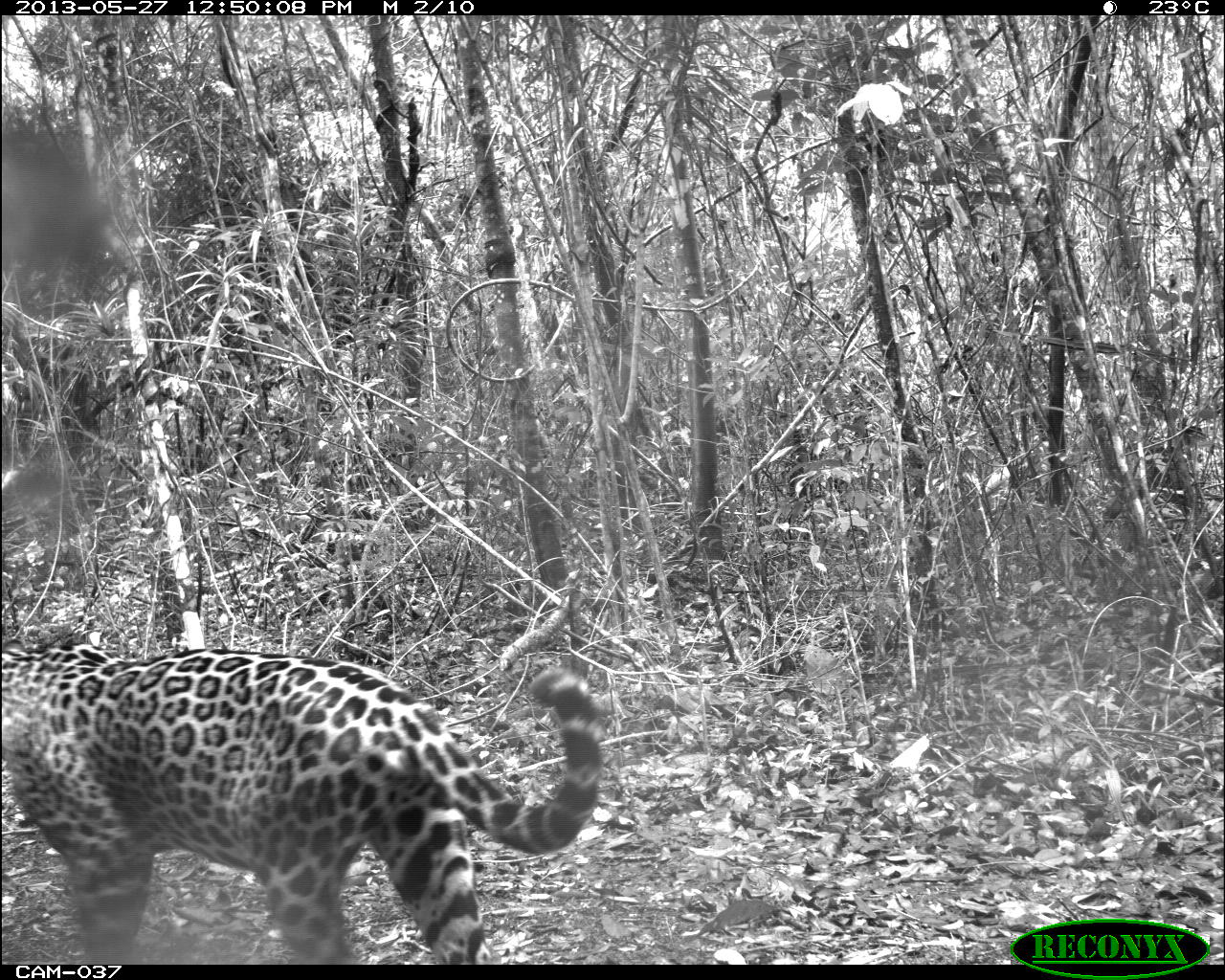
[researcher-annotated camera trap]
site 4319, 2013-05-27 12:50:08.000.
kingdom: Animalia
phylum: Chordata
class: Mammalia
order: Carnivora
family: Felidae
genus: Panthera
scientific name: Panthera onca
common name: jaguar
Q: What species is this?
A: Panthera onca (jaguar).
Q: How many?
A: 1.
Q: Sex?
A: Female.